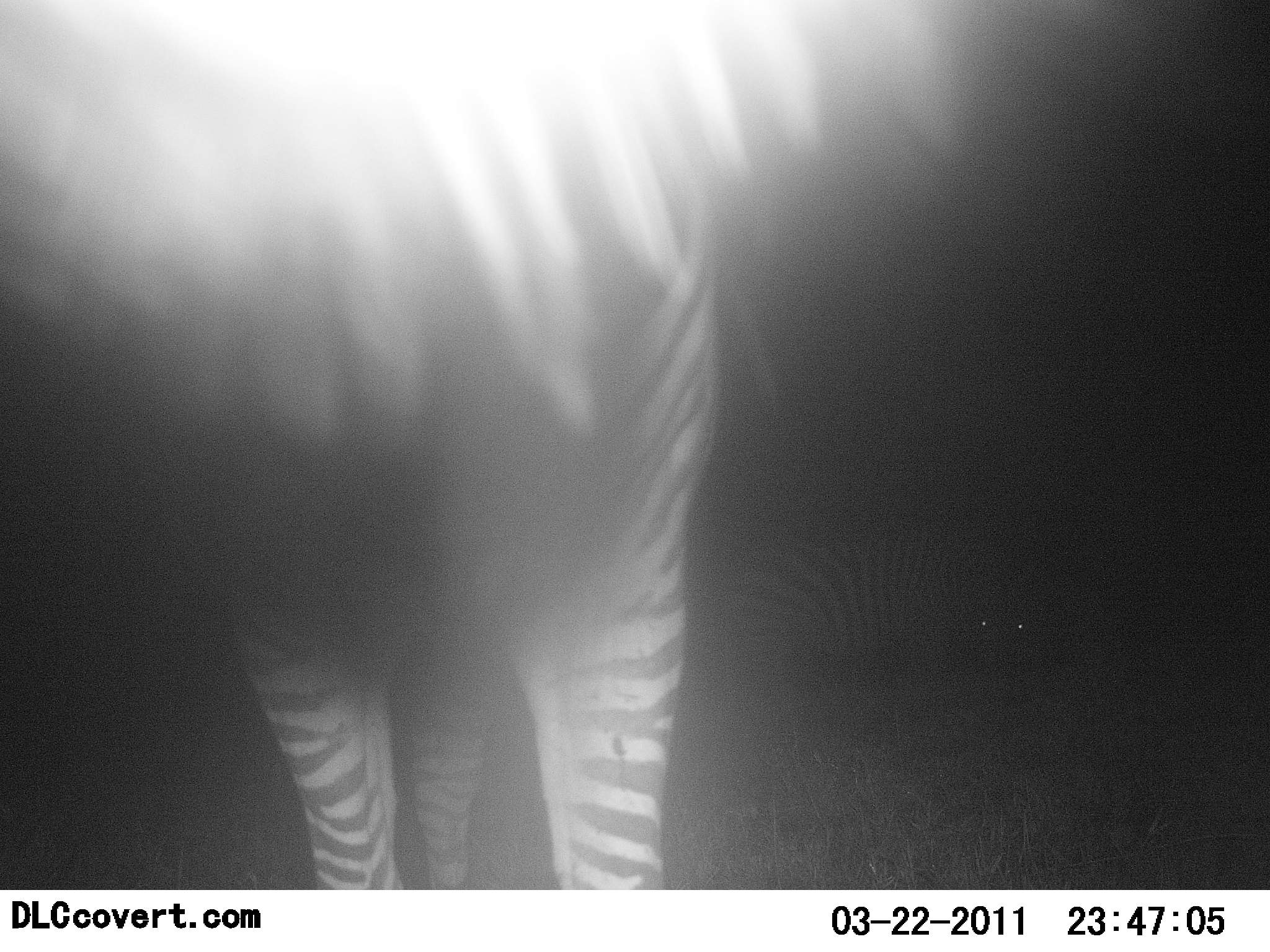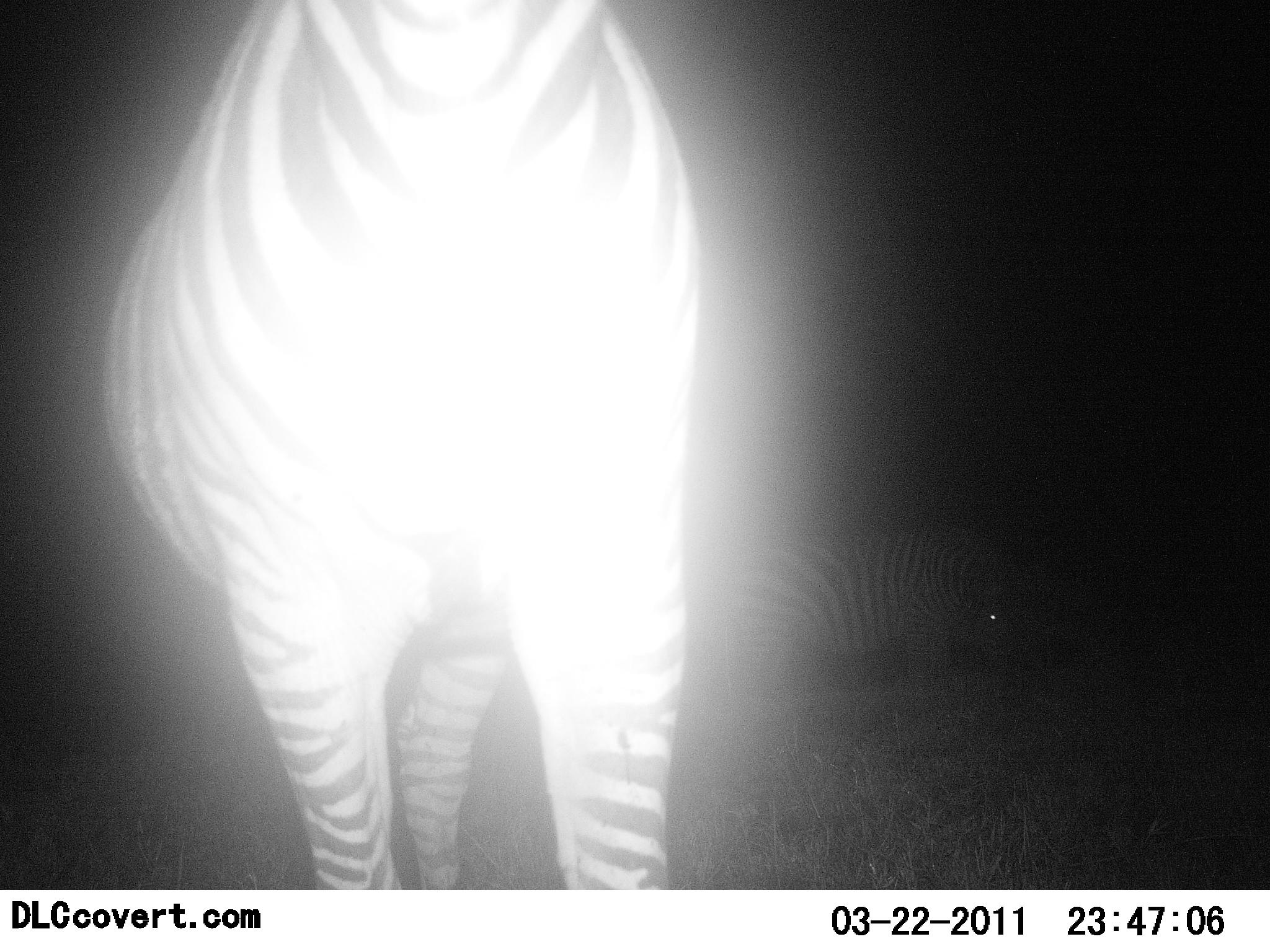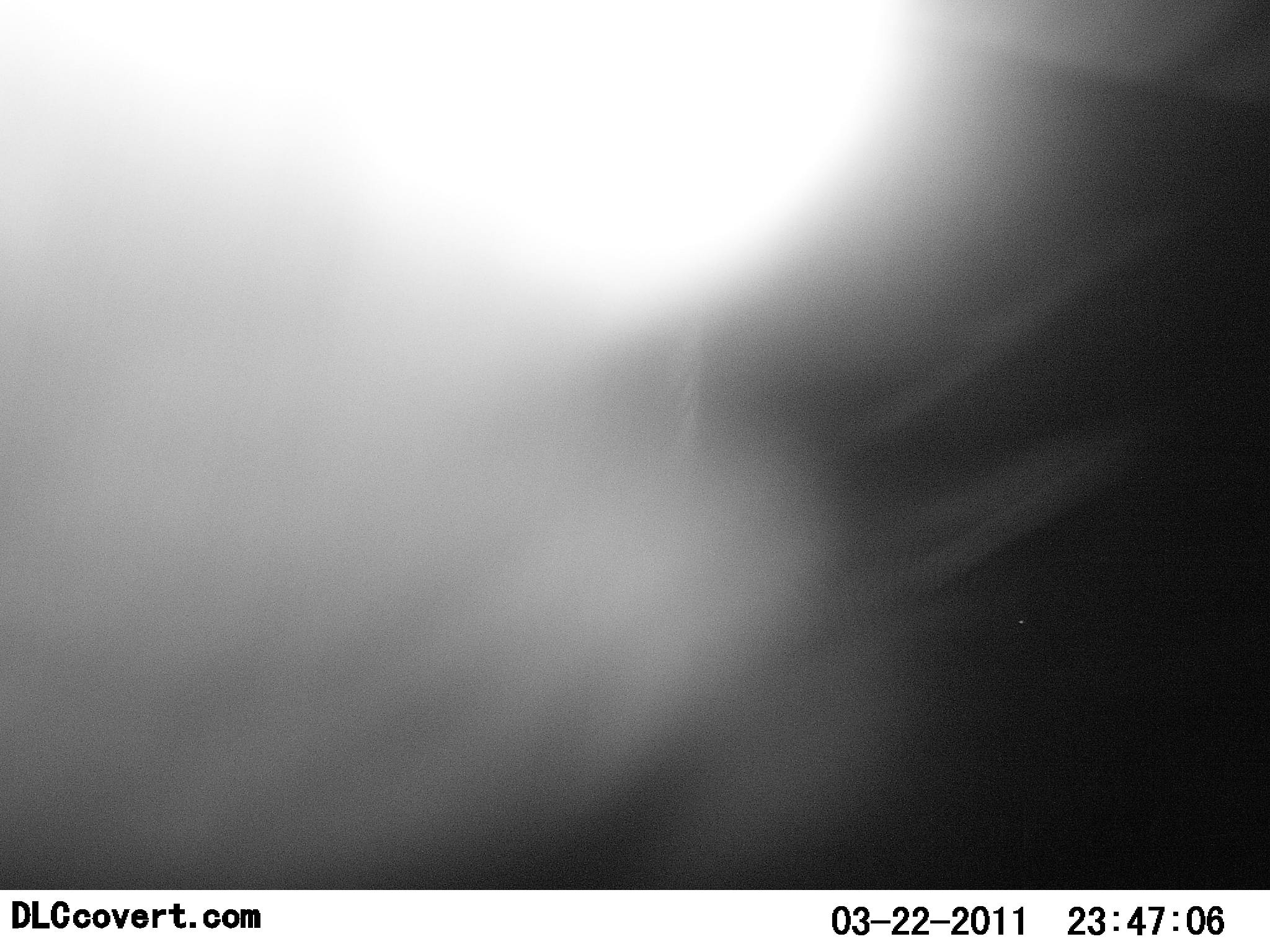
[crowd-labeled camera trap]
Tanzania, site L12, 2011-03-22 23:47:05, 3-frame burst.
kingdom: Animalia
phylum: Chordata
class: Mammalia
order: Perissodactyla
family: Equidae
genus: Equus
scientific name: Equus quagga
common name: plains zebra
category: zebra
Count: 1.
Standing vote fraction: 100%.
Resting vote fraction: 20%.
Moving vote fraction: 0%.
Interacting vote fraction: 0%.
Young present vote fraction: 0%.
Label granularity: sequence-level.